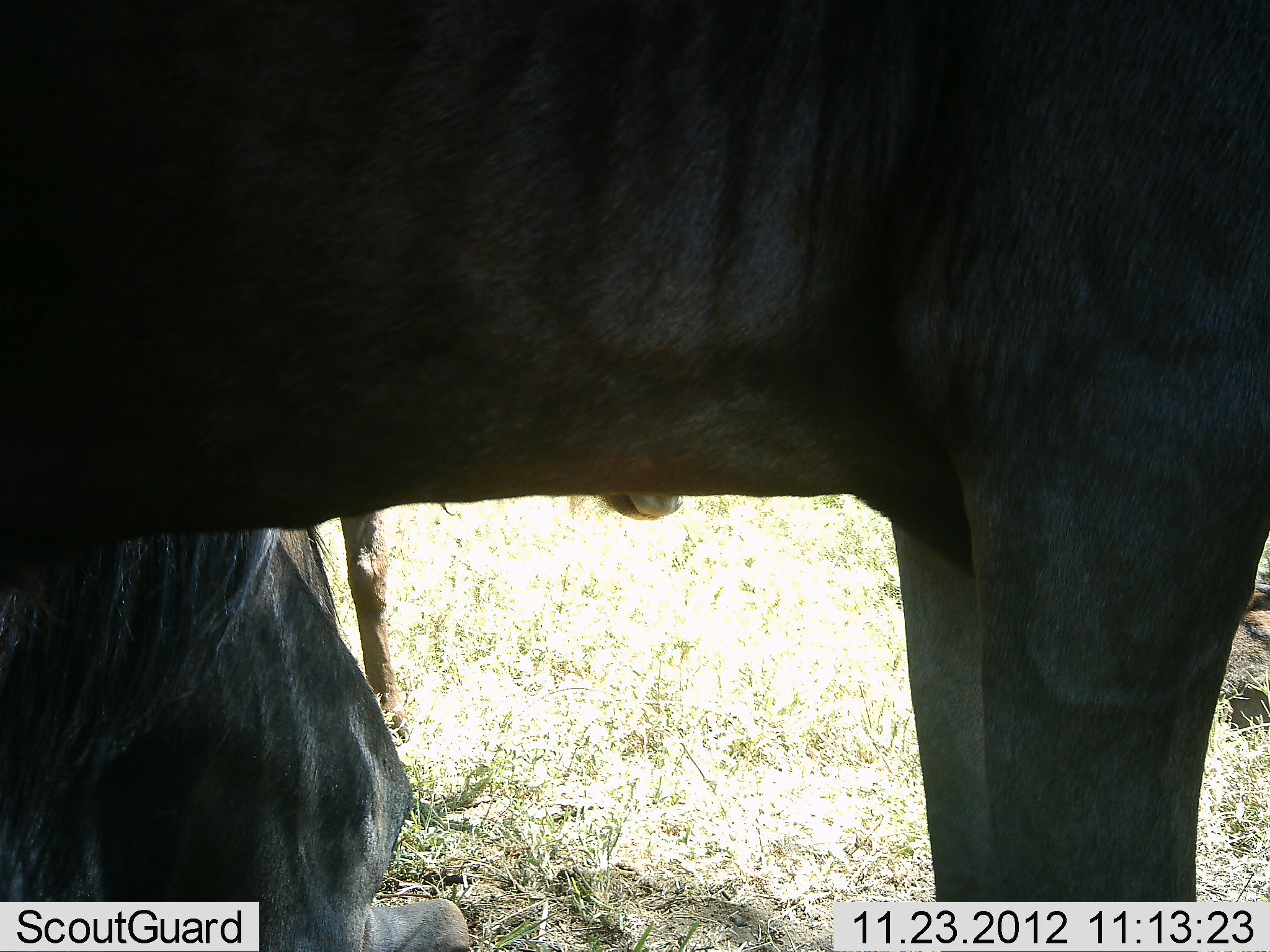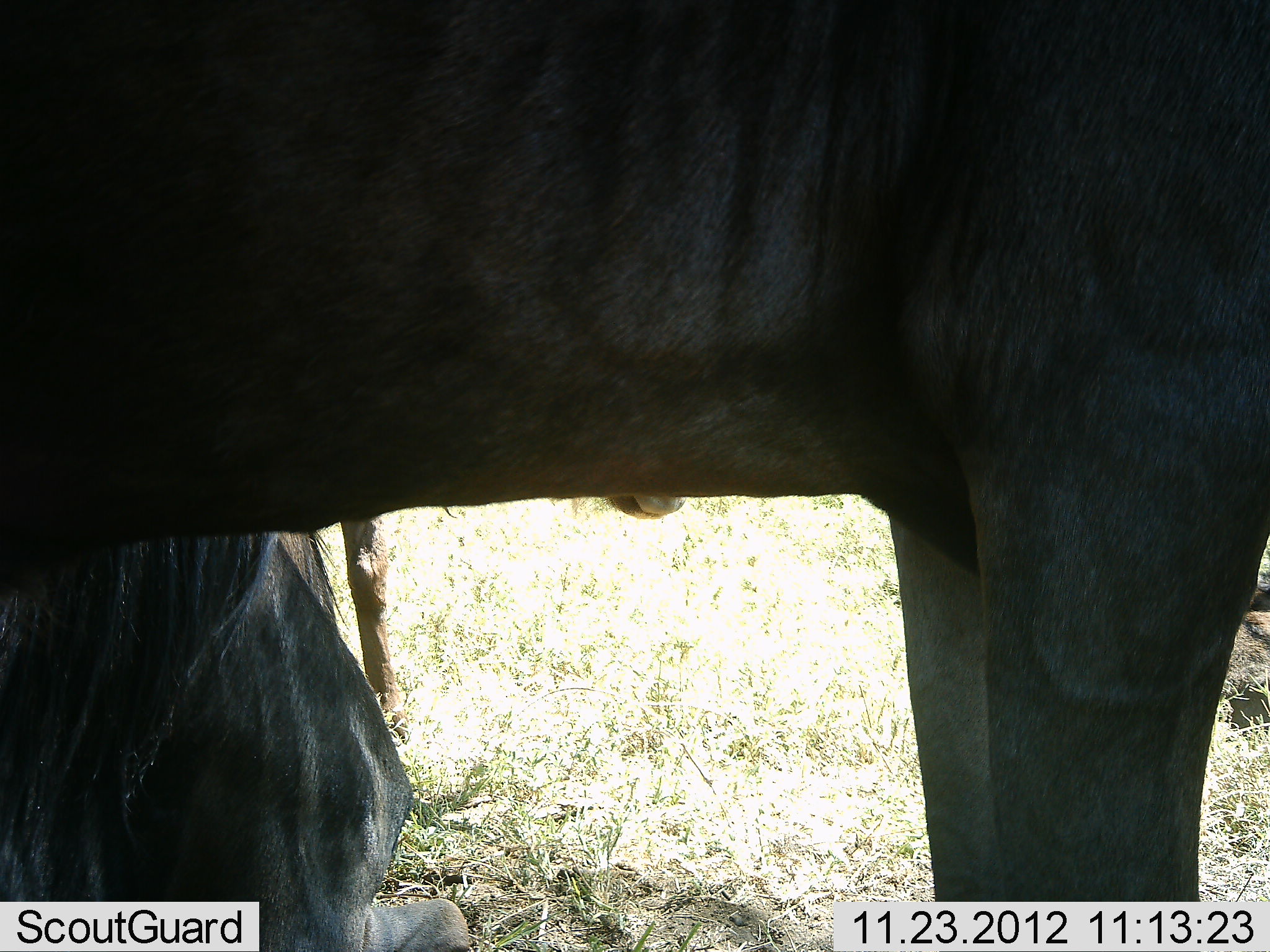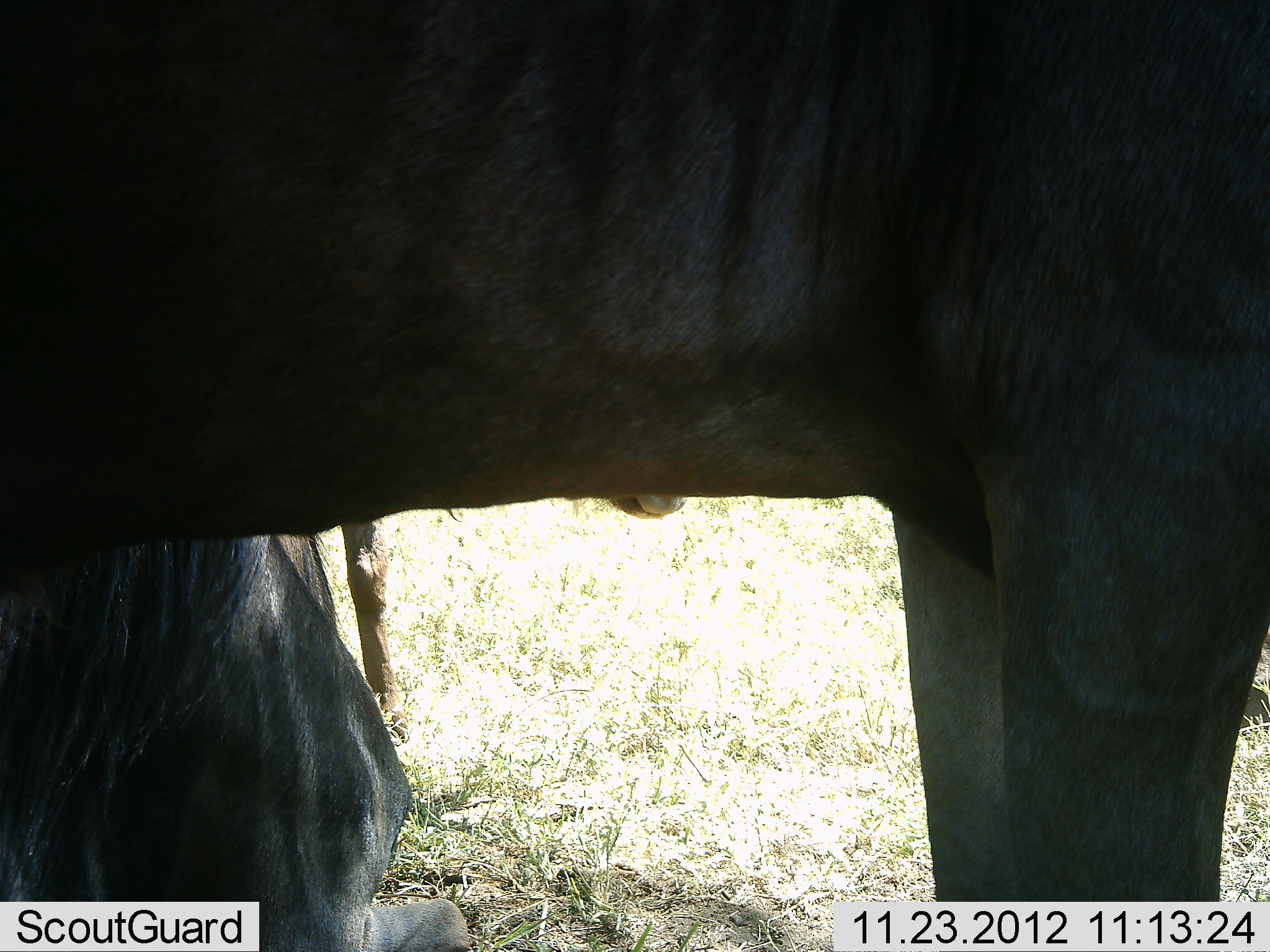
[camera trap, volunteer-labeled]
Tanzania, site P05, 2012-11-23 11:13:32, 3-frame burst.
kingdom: Animalia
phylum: Chordata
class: Mammalia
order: Artiodactyla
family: Bovidae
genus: Connochaetes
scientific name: Connochaetes taurinus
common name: blue wildebeest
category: wildebeest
Wildebeest (blue wildebeest) (Connochaetes taurinus), count 2. Behavior (volunteer vote fractions): standing 100%, resting 40%, moving 0%, interacting 0%. Young present (vote fraction): 10%. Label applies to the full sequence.